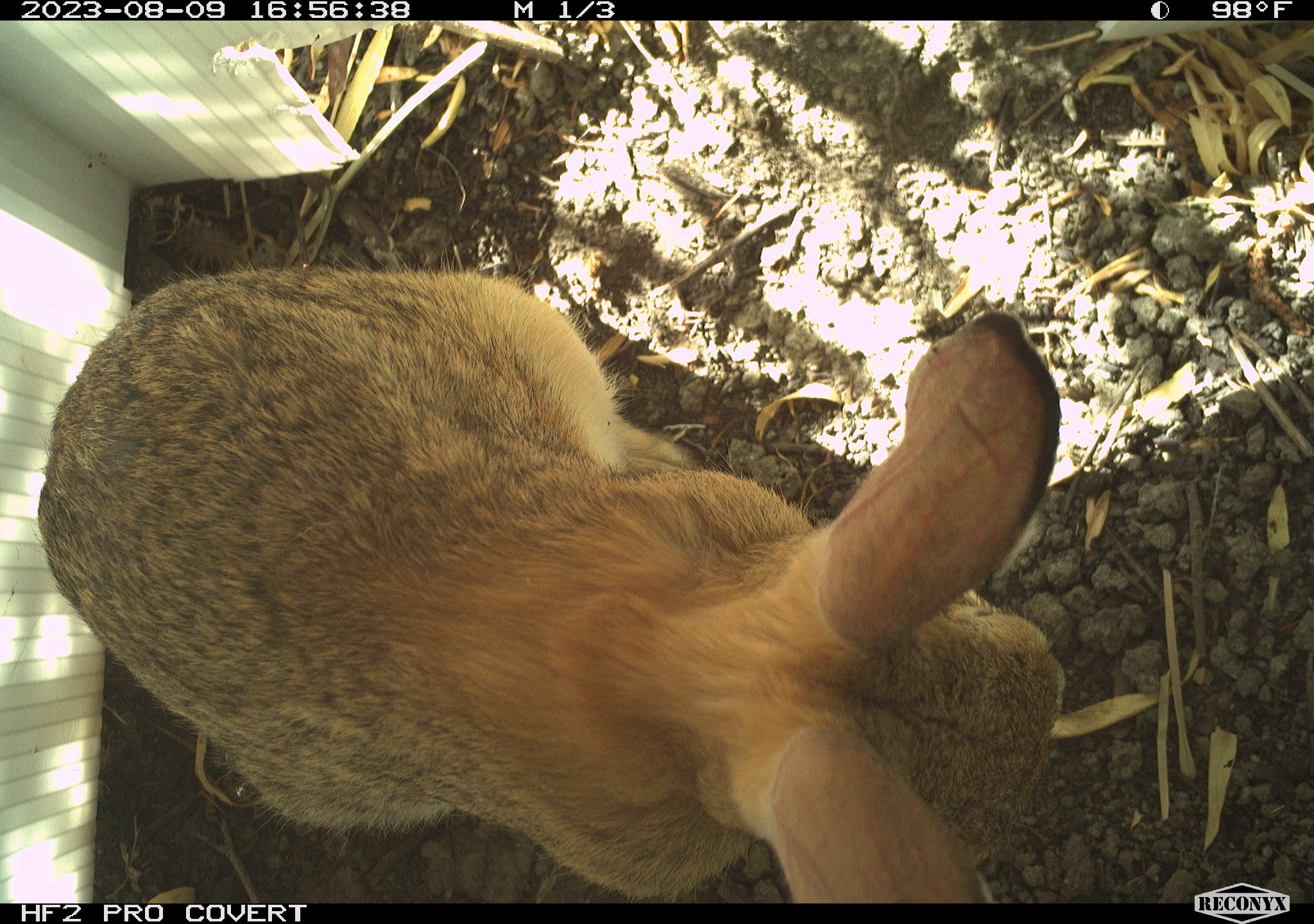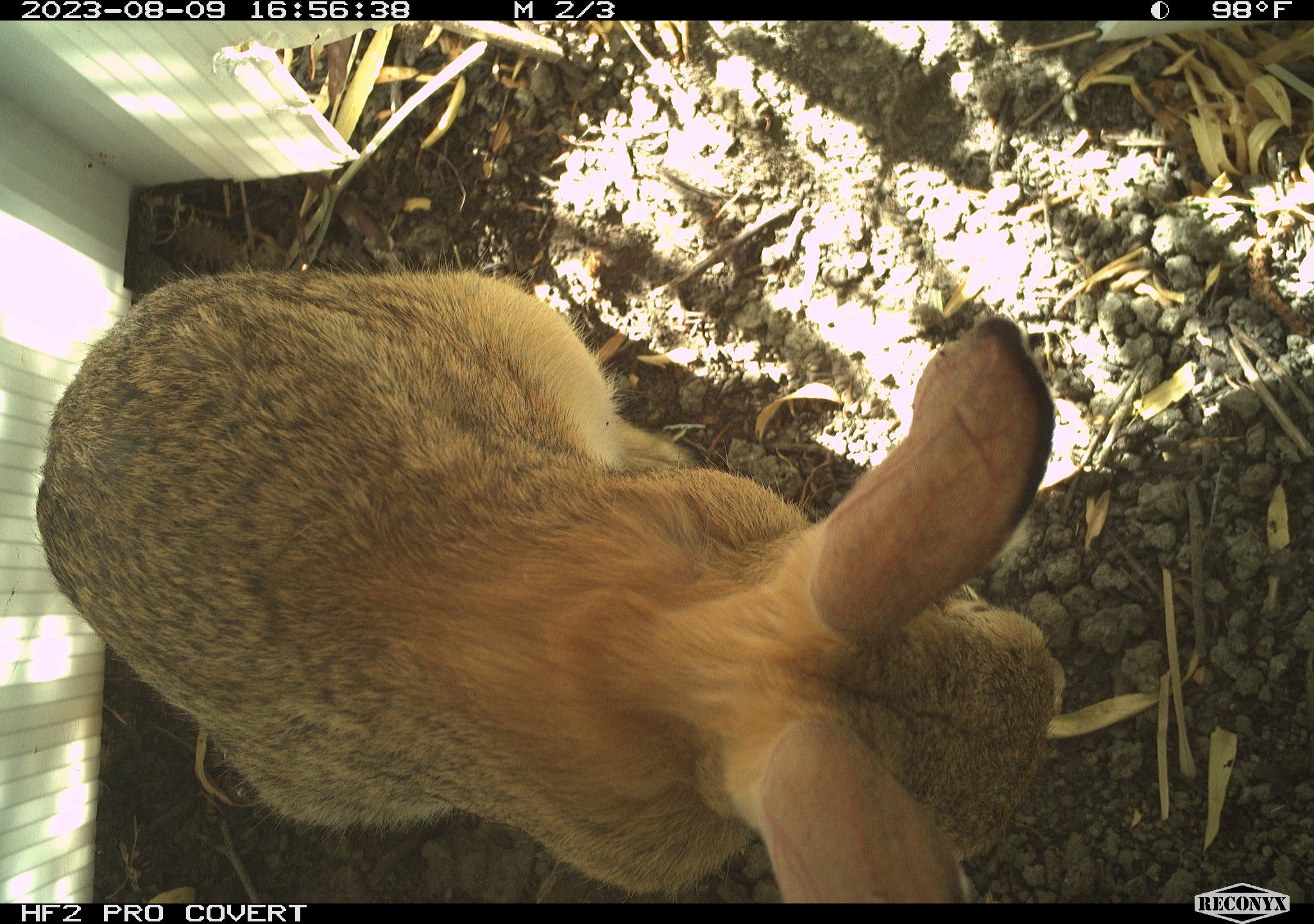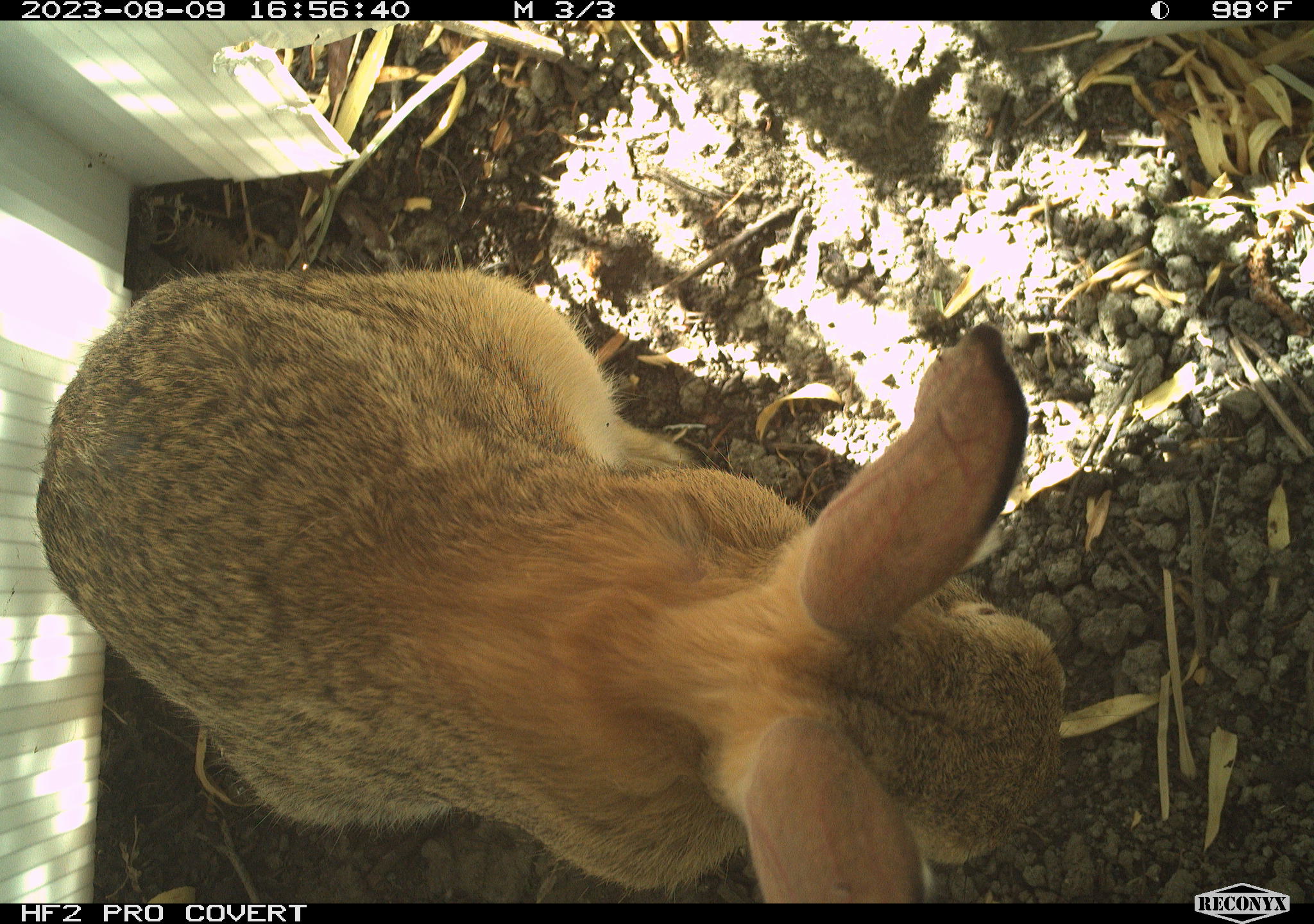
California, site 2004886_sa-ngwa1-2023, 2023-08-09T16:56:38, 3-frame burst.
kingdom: Animalia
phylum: Chordata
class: Mammalia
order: Lagomorpha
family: Leporidae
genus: Sylvilagus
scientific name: Sylvilagus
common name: cottontail rabbits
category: sylvilagus species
Sylvilagus species (cottontail rabbits) (Sylvilagus).